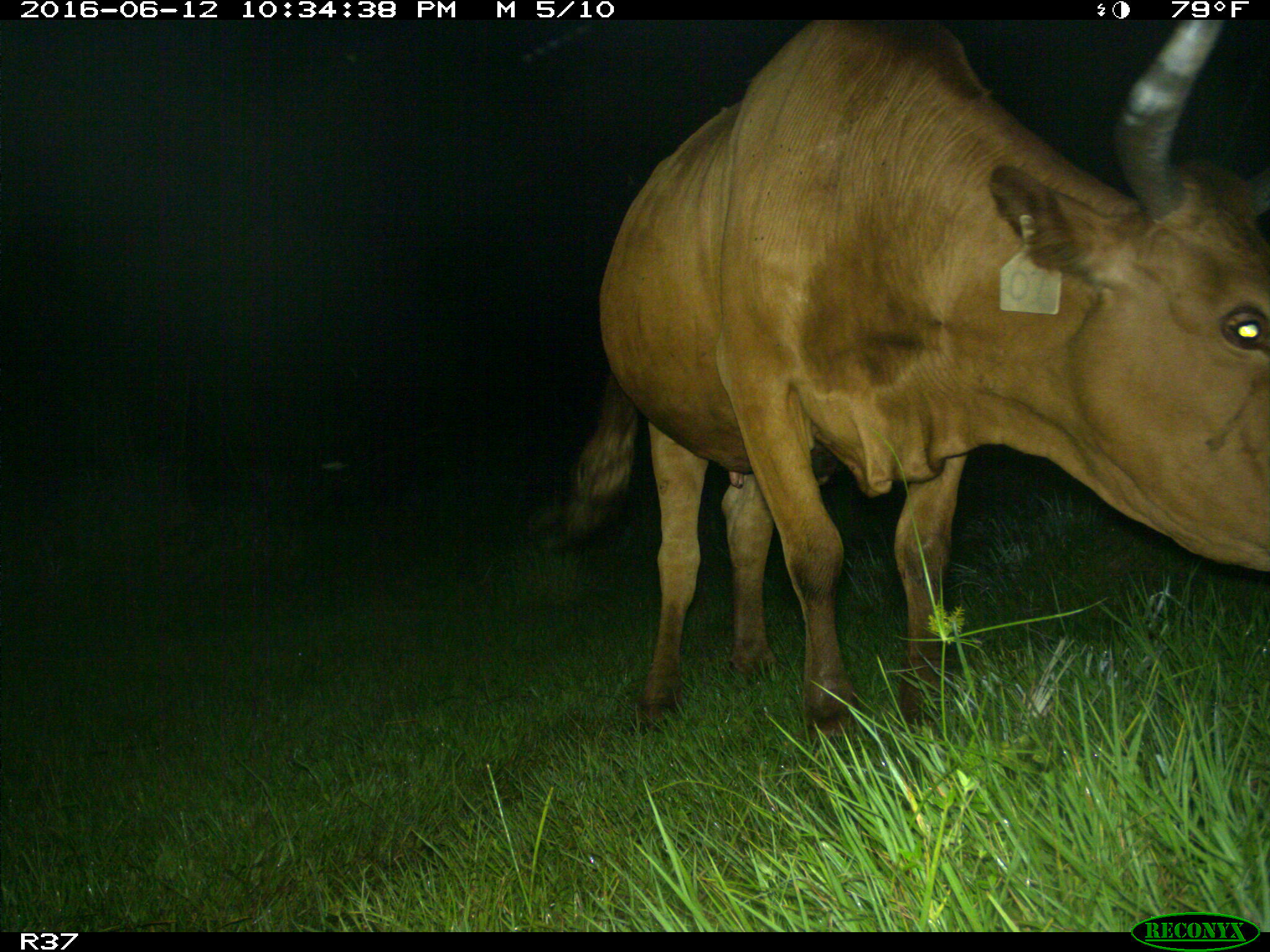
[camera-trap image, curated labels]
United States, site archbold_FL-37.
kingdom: Animalia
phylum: Chordata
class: Mammalia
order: Artiodactyla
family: Bovidae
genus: Bos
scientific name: Bos taurus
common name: domestic cow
Bos taurus (domestic cow).